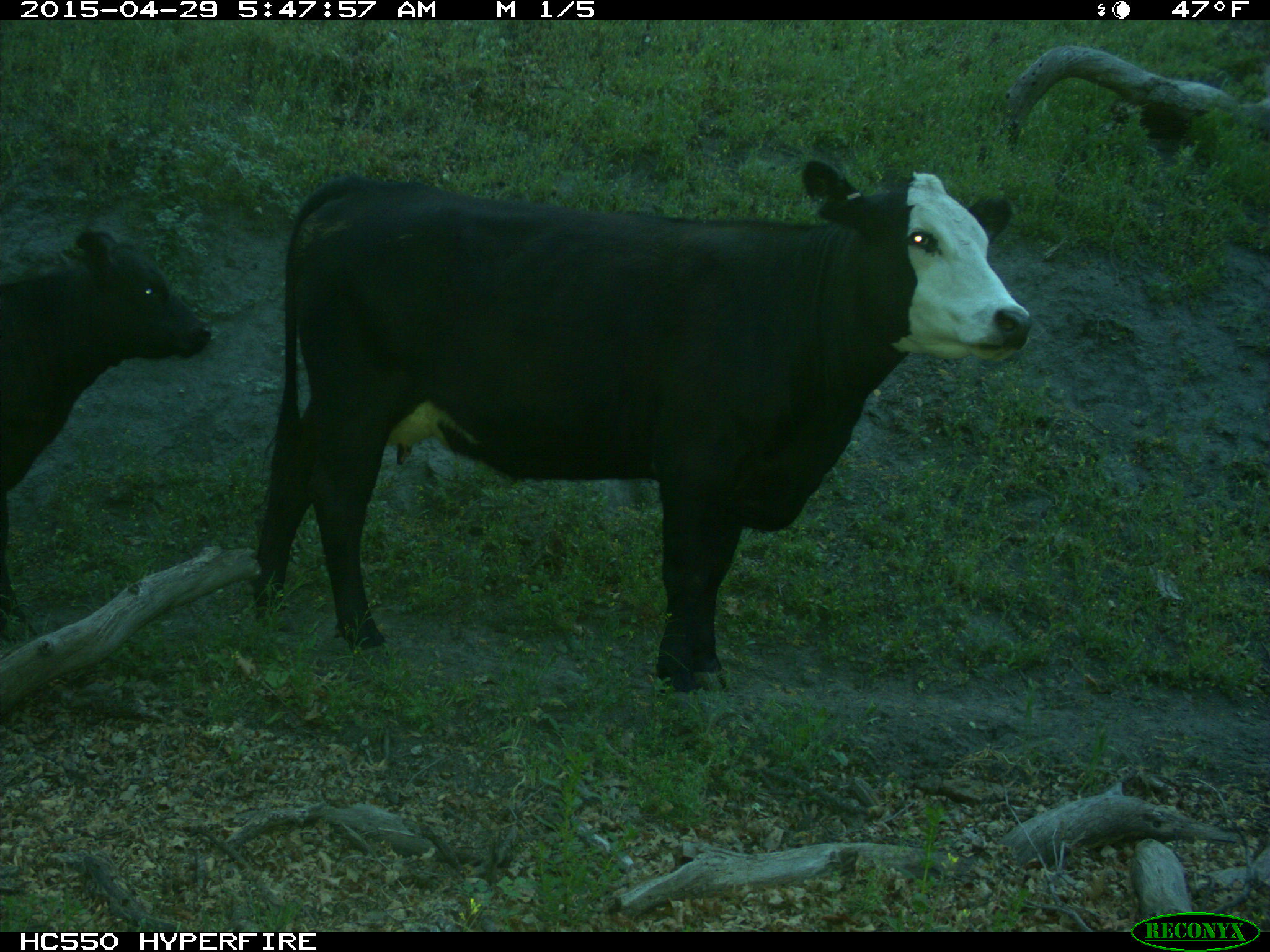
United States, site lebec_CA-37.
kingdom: Animalia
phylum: Chordata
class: Mammalia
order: Artiodactyla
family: Bovidae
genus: Bos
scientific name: Bos taurus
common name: domestic cow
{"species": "Bos taurus (domestic cow)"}